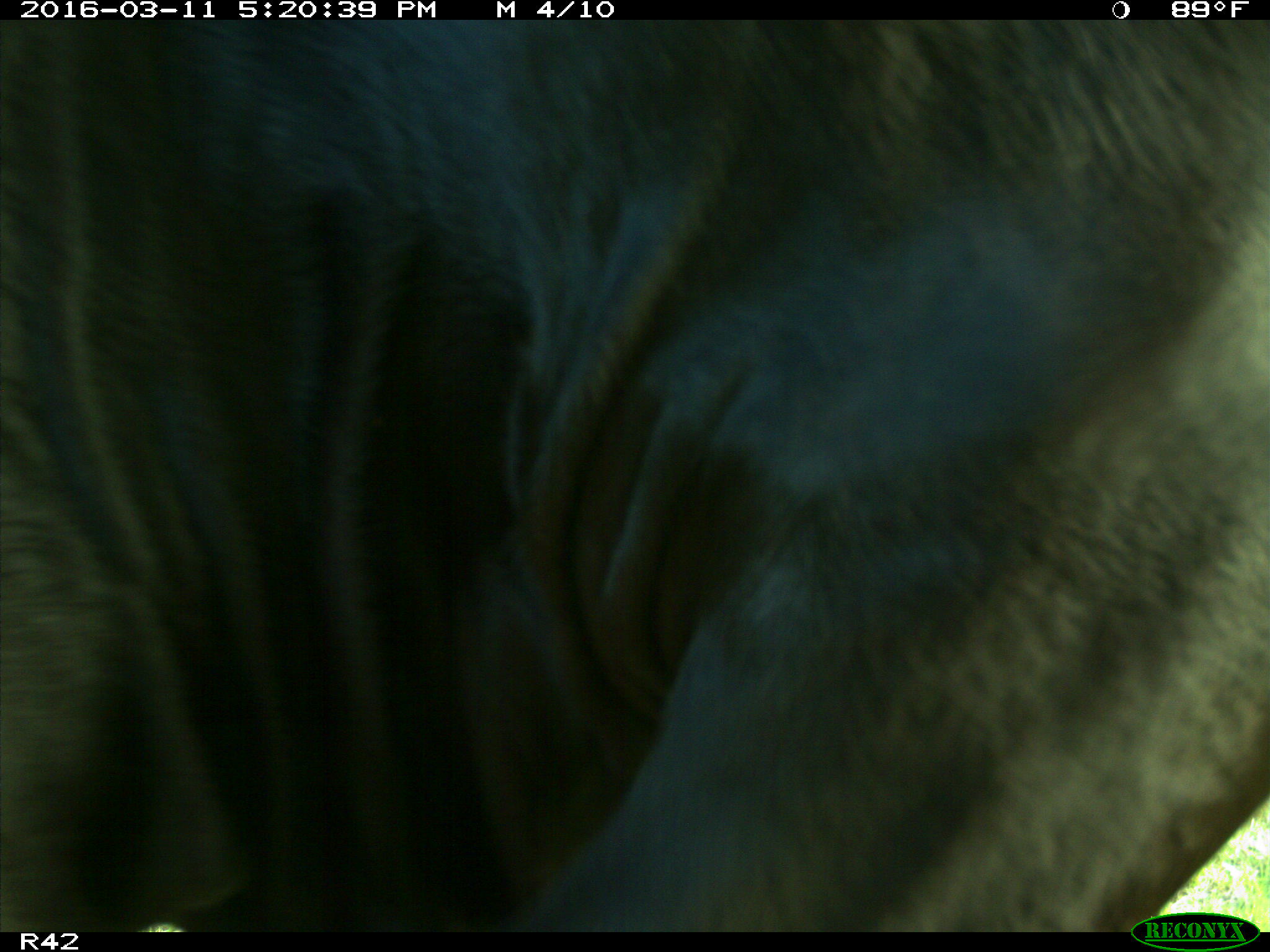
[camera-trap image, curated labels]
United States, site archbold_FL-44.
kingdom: Animalia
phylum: Chordata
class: Mammalia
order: Artiodactyla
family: Bovidae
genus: Bos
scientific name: Bos taurus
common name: domestic cow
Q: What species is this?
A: Bos taurus (domestic cow).